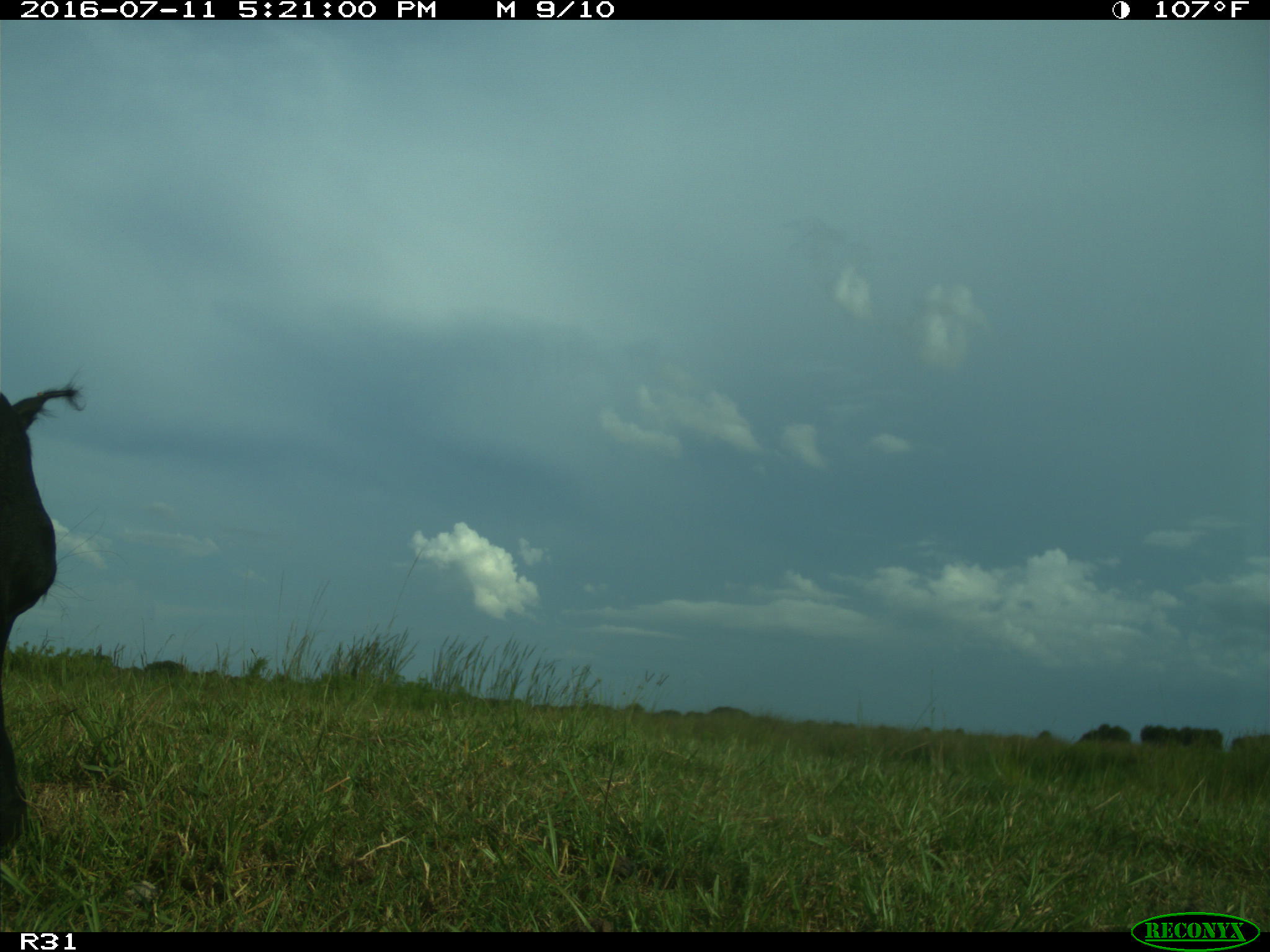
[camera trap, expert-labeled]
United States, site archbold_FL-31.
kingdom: Animalia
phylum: Chordata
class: Mammalia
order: Artiodactyla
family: Bovidae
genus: Bos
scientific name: Bos taurus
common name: domestic cow